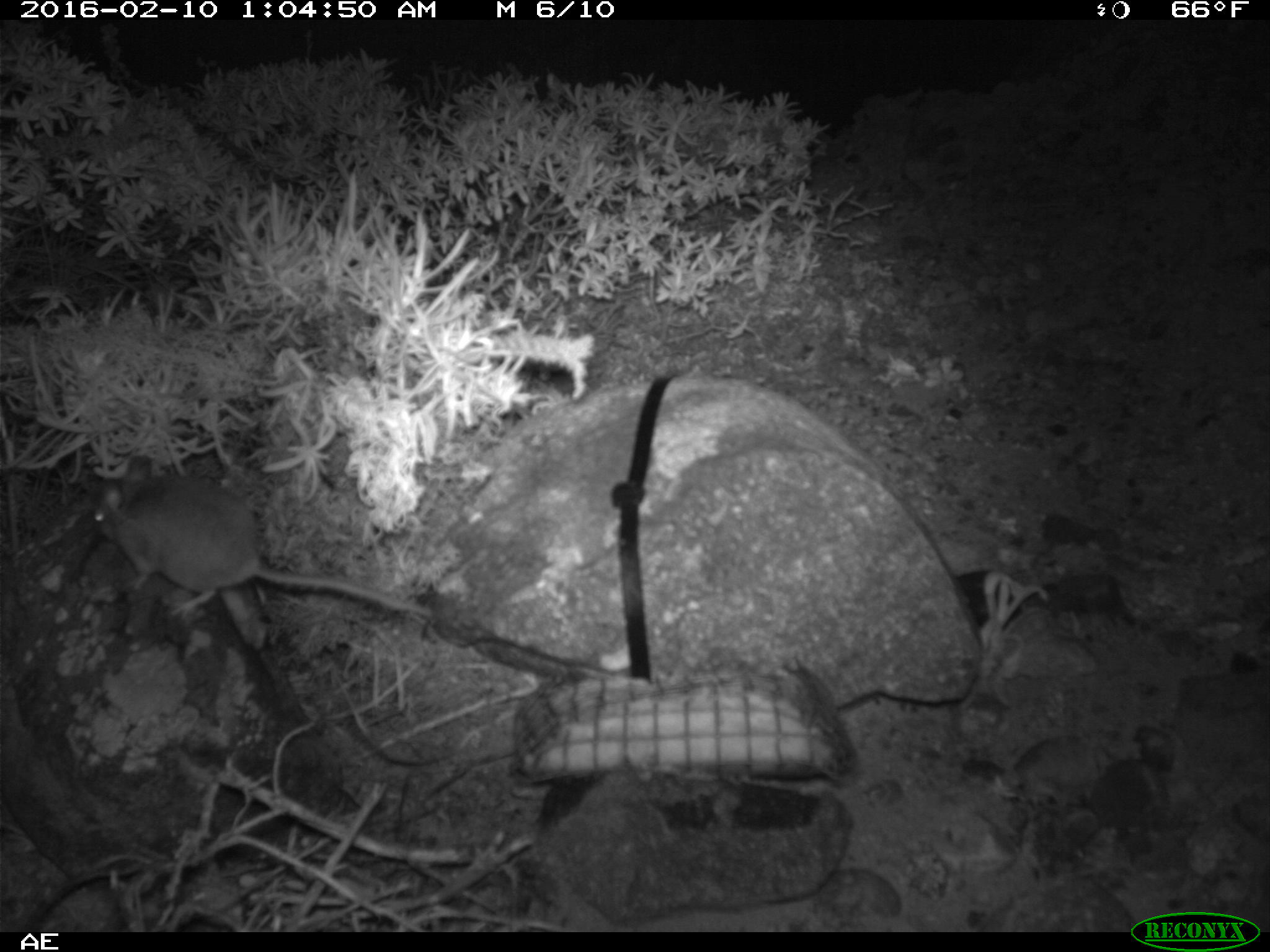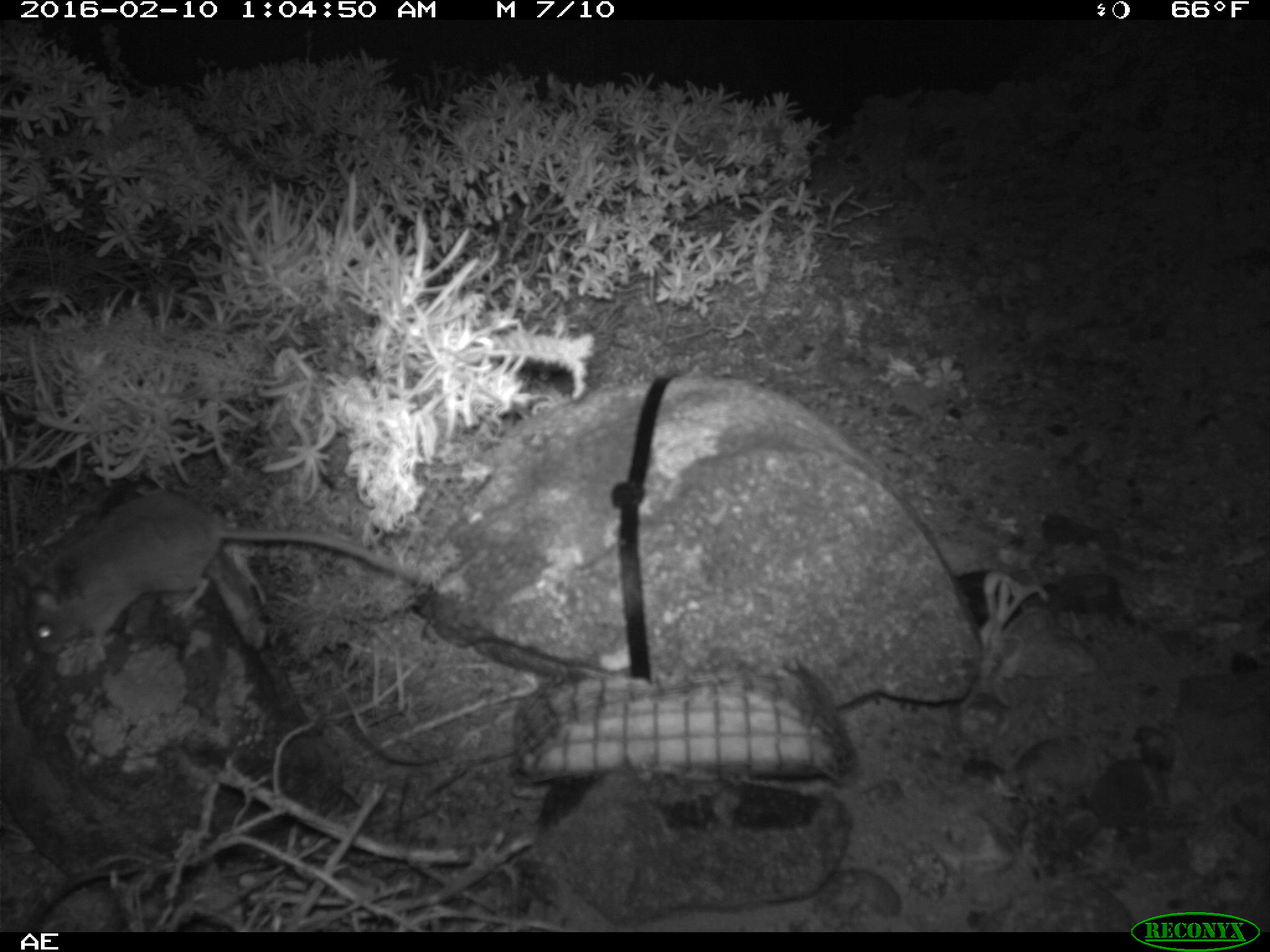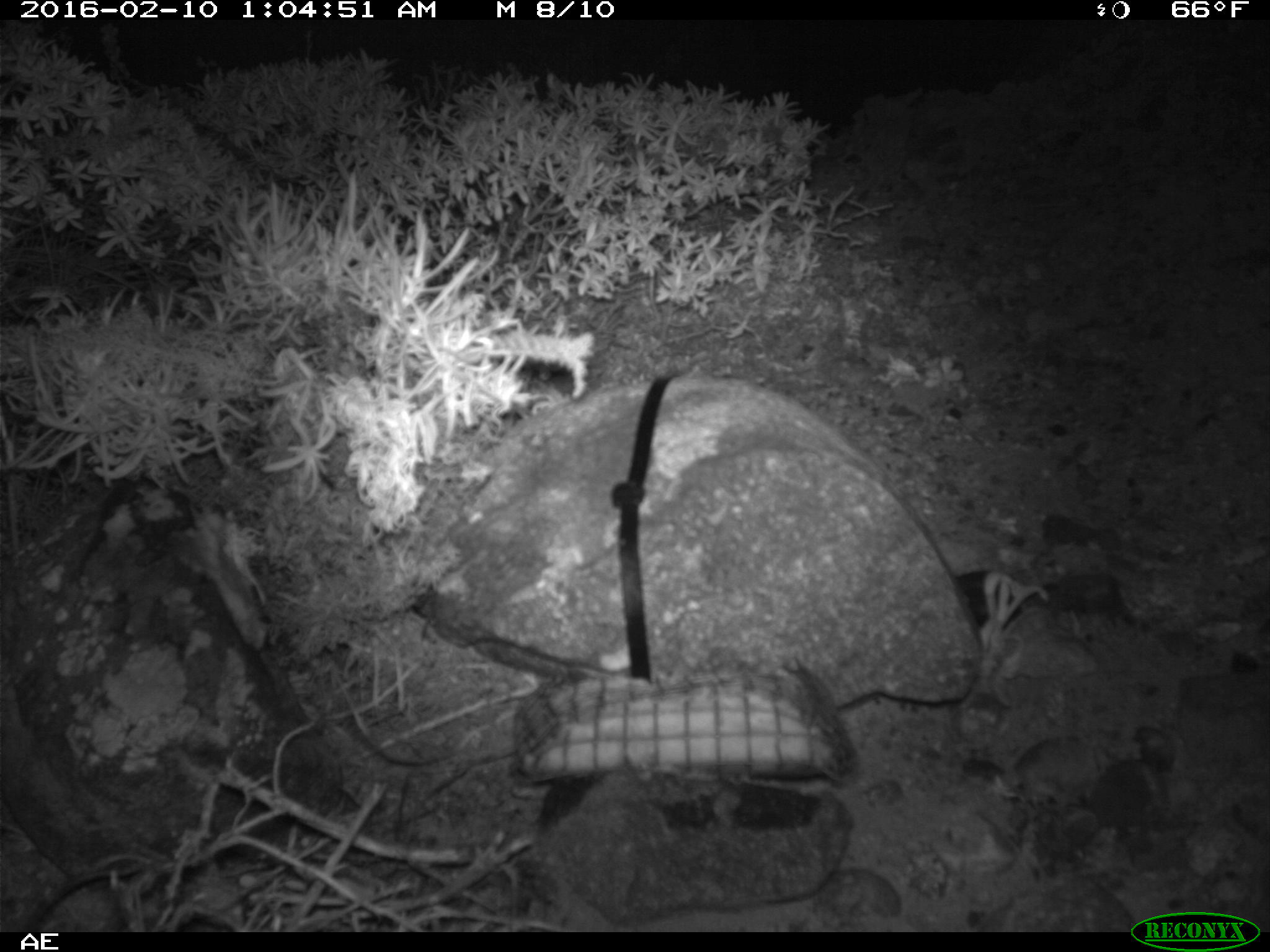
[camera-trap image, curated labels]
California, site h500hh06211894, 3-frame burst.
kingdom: Animalia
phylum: Chordata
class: Mammalia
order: Rodentia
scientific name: Rodentia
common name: rodent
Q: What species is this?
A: Rodent (Rodentia).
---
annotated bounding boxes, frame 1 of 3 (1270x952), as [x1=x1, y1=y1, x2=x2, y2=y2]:
rodent: [x1=94, y1=454, x2=433, y2=620]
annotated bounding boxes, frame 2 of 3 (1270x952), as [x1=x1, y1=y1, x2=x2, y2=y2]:
rodent: [x1=16, y1=491, x2=426, y2=654]